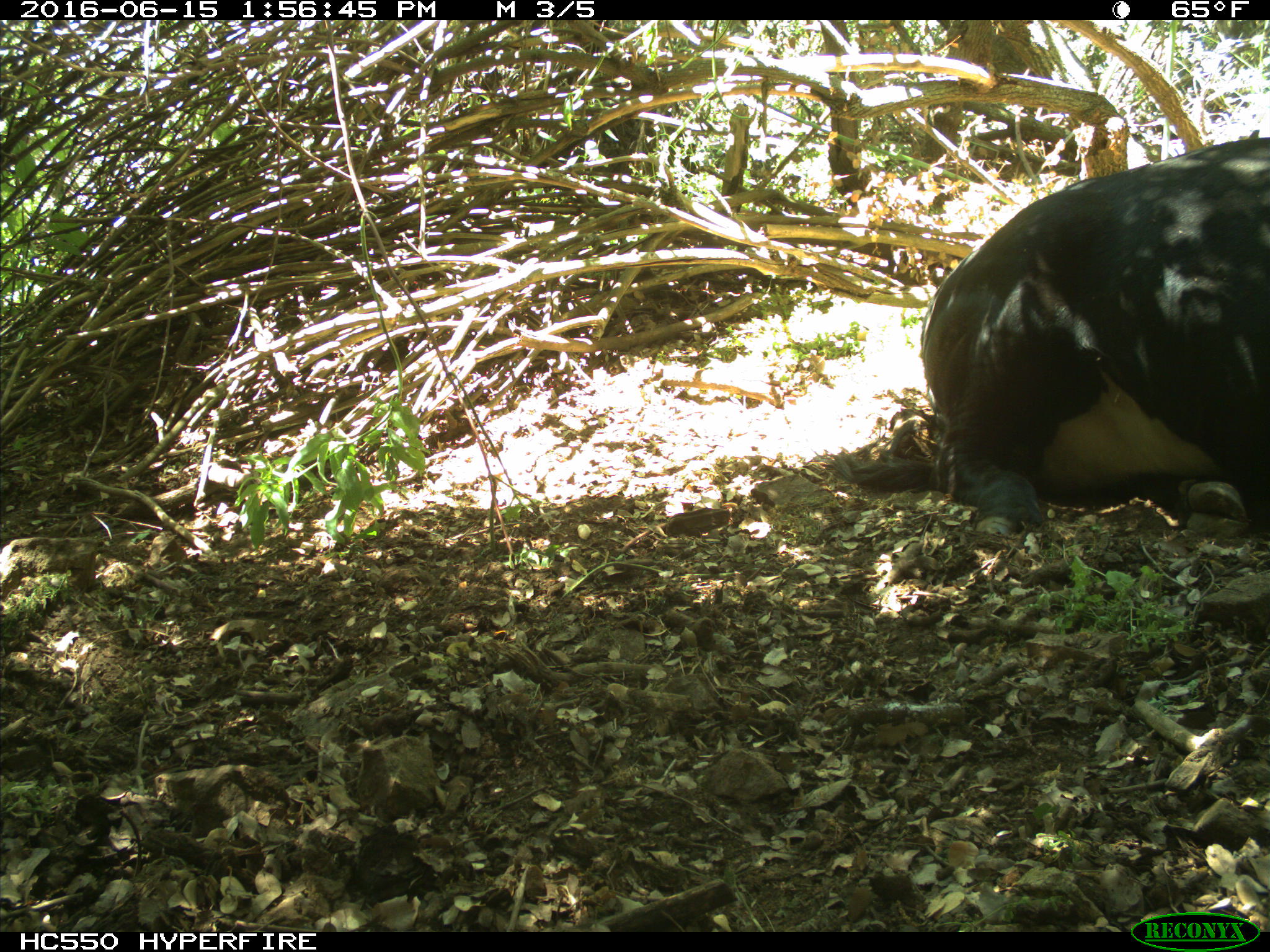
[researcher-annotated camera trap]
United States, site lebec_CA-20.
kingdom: Animalia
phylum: Chordata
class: Mammalia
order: Artiodactyla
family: Bovidae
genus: Bos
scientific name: Bos taurus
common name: domestic cow